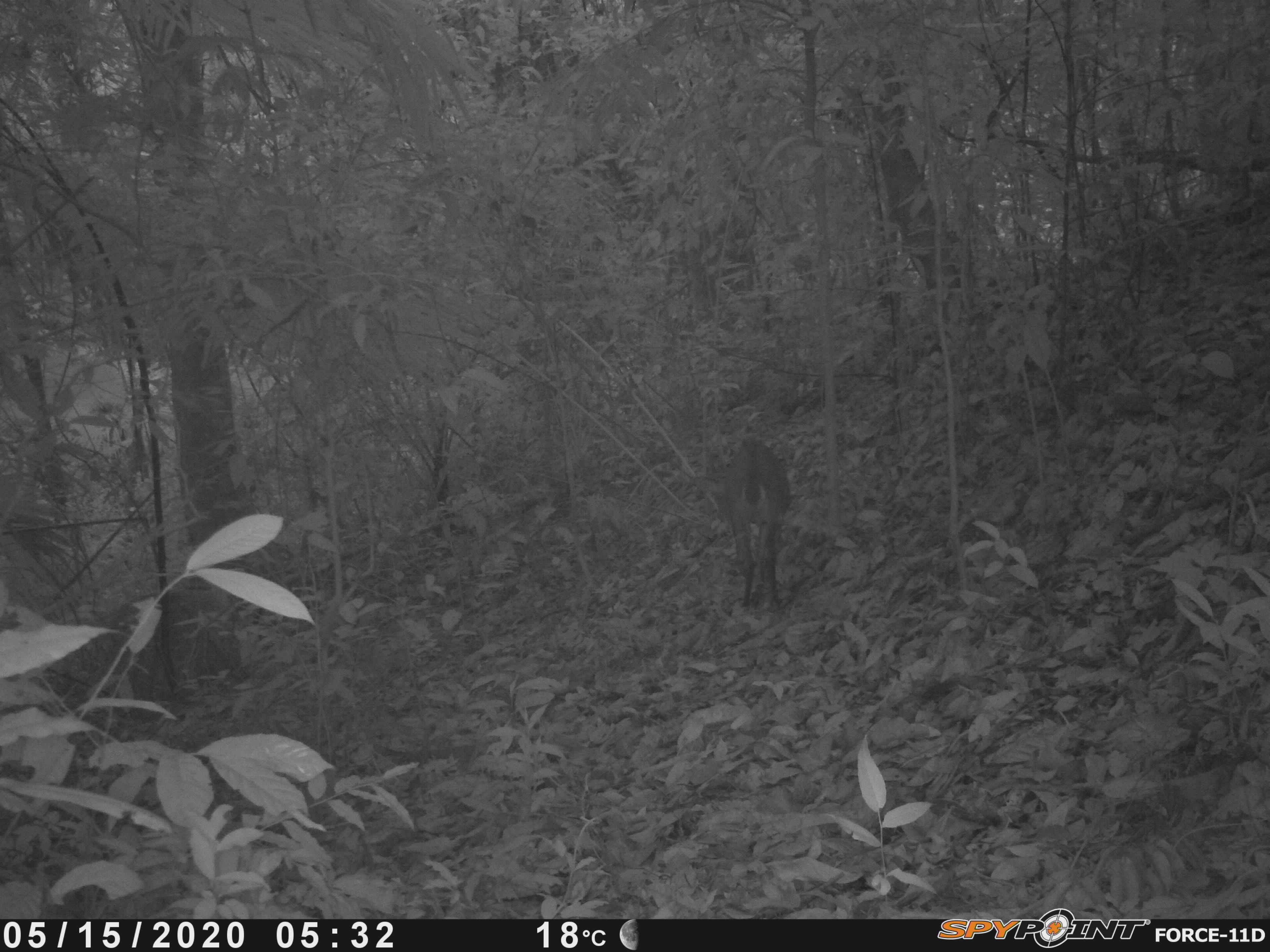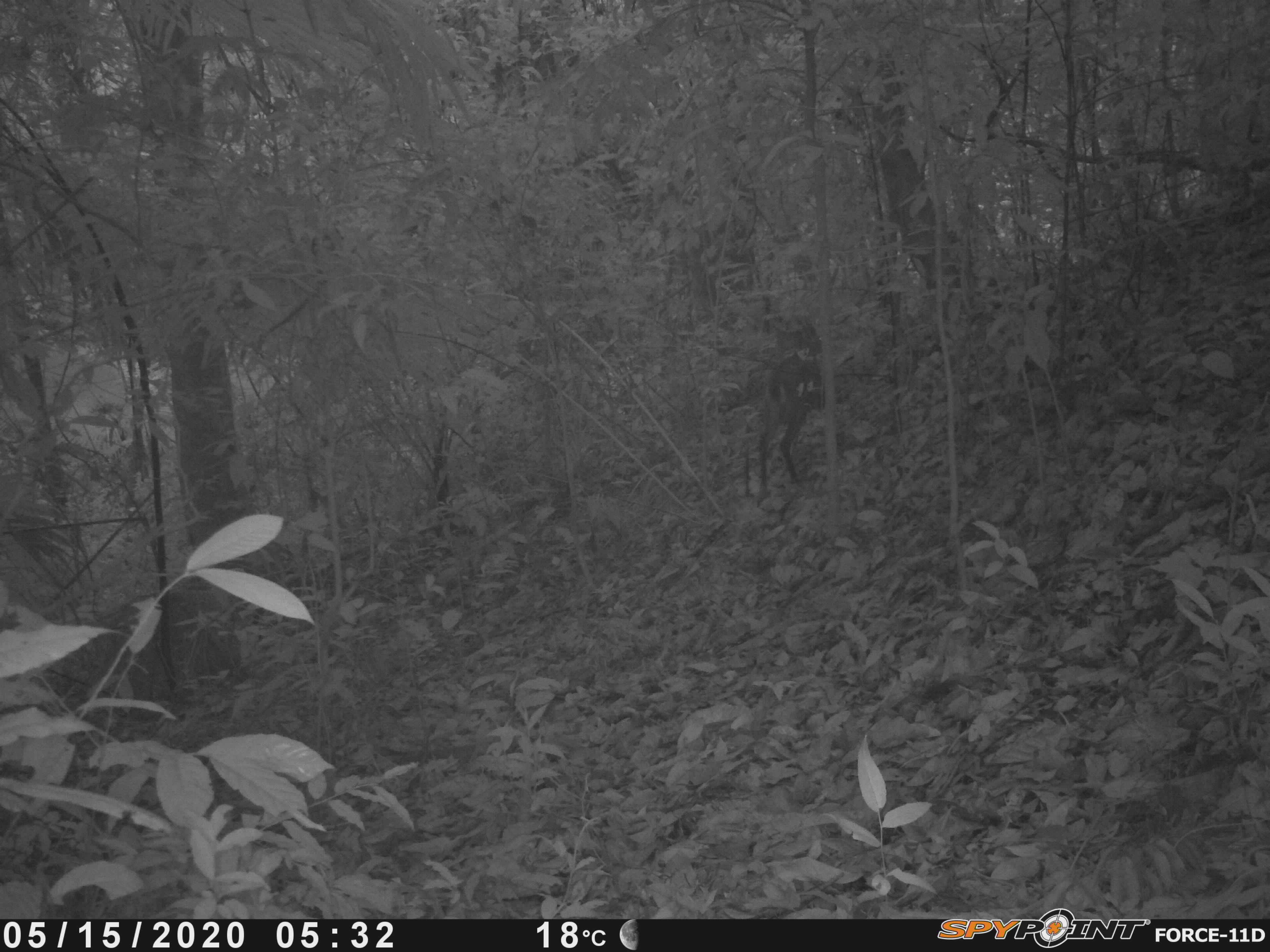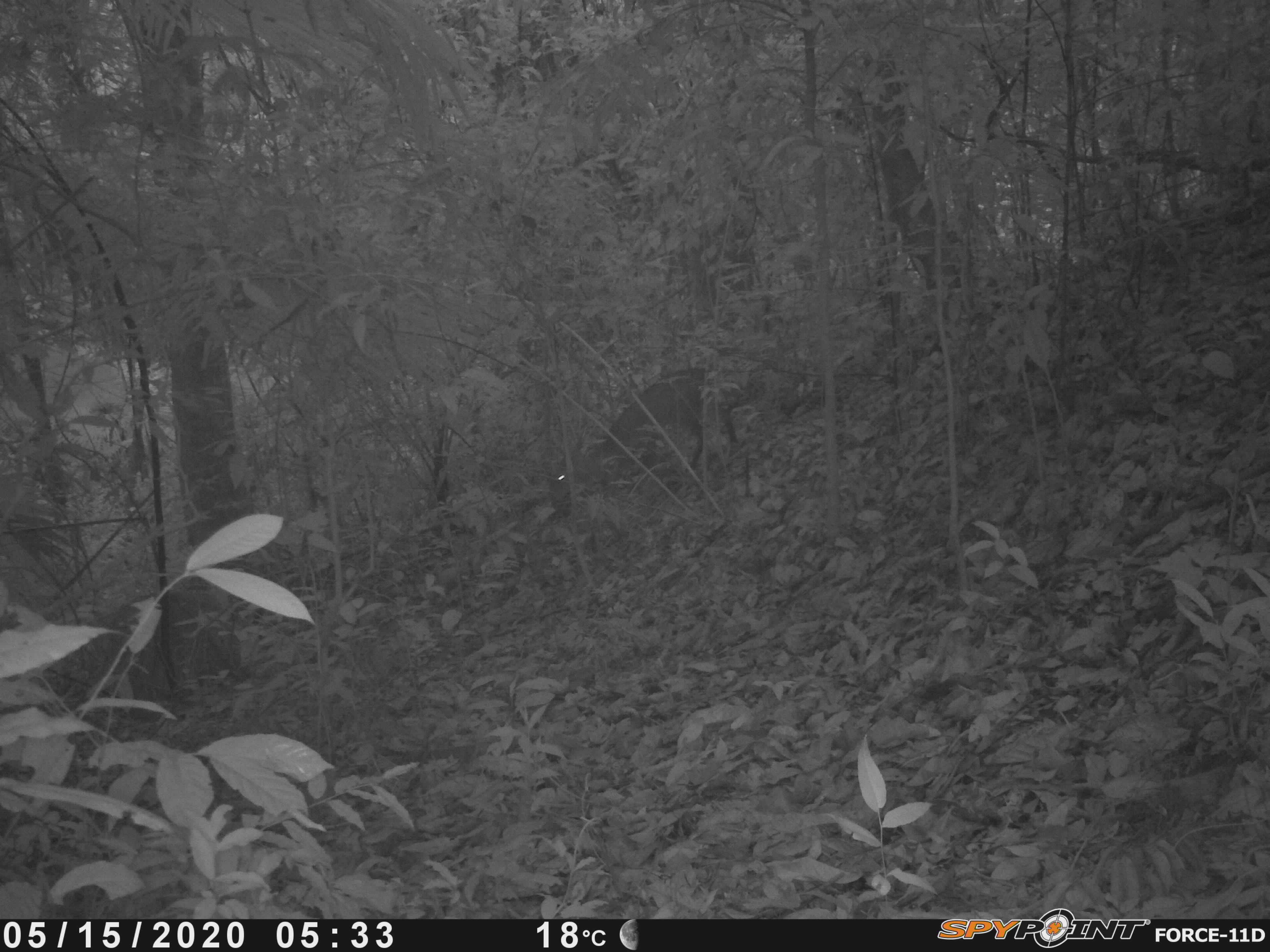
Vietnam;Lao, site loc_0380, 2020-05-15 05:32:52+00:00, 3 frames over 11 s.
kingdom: Animalia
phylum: Chordata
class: Mammalia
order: Artiodactyla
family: Cervidae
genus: Muntiacus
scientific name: Muntiacus vuquangensis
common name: large-antlered muntjac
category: large antlered muntjac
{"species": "large antlered muntjac (large-antlered muntjac) (Muntiacus vuquangensis)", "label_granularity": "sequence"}